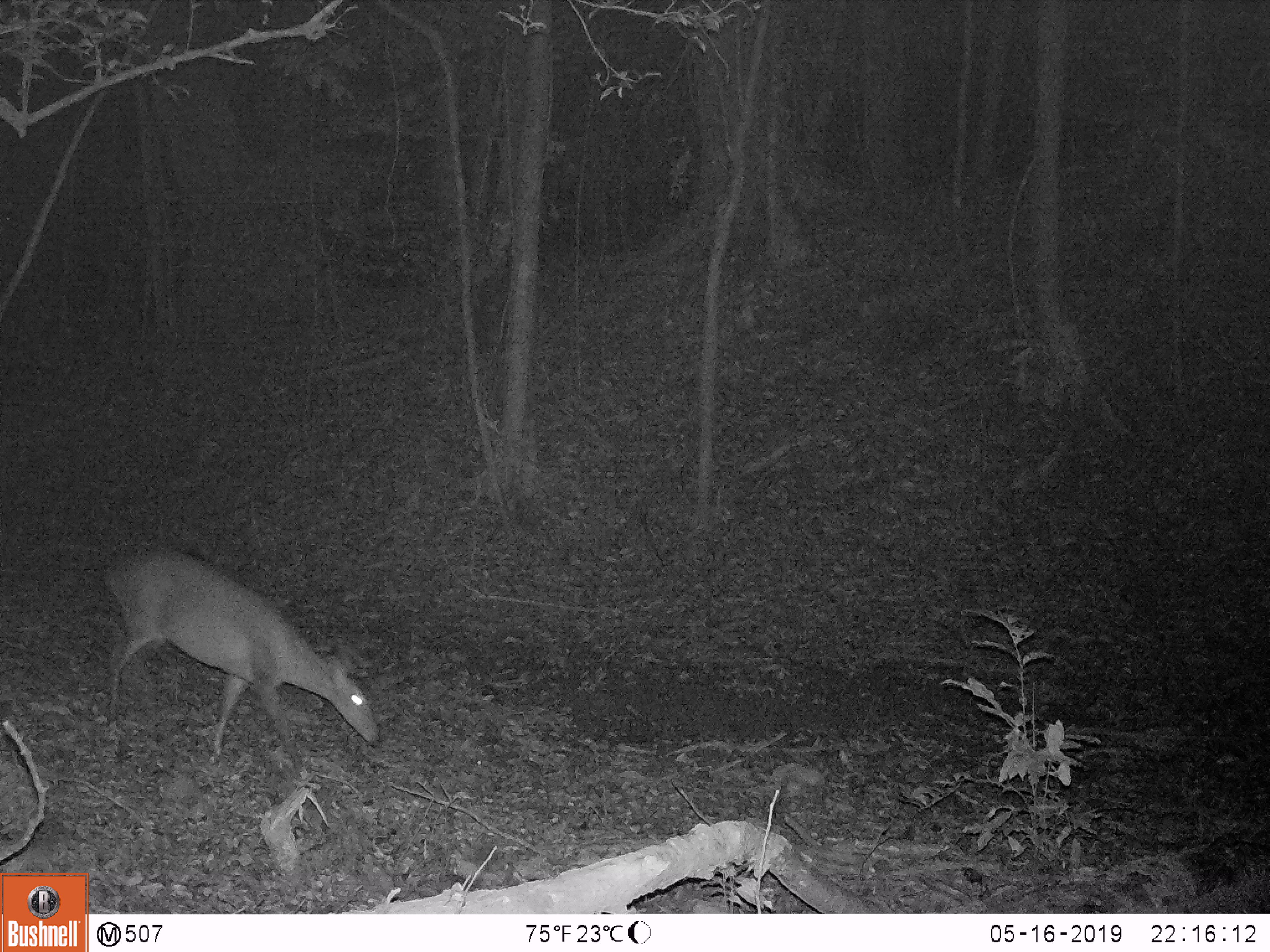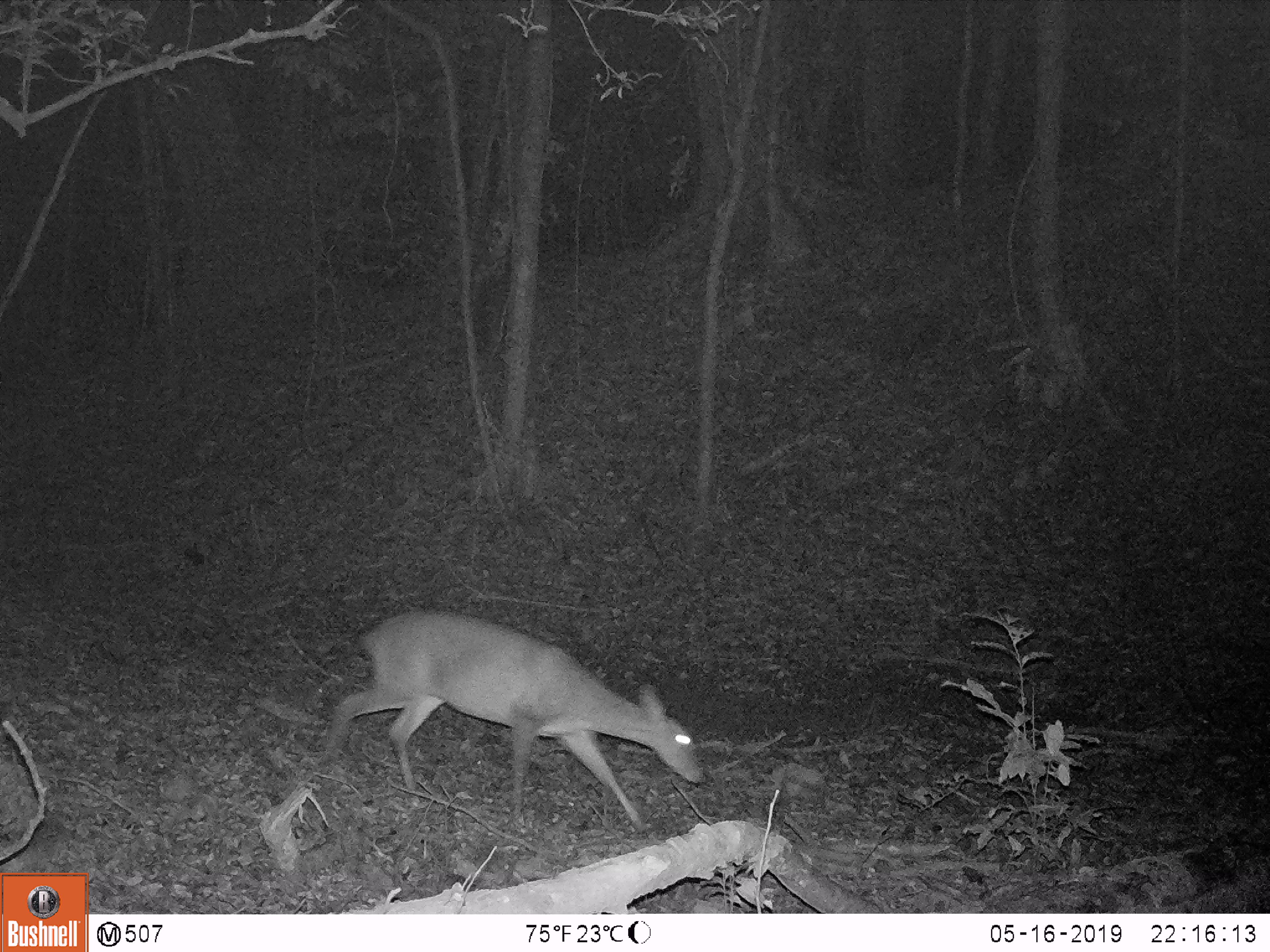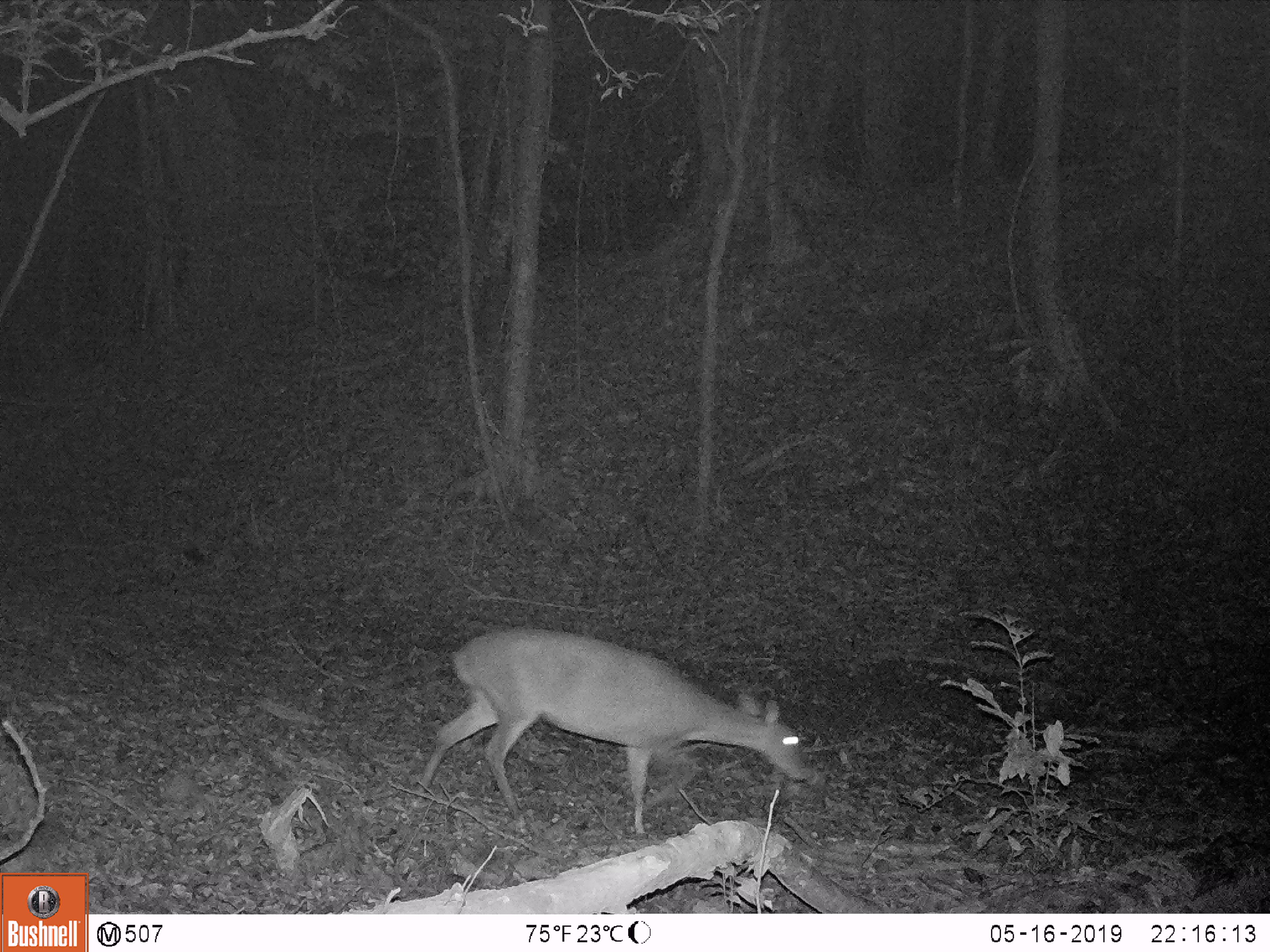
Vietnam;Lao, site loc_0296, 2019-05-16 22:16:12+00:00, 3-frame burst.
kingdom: Animalia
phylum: Chordata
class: Mammalia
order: Artiodactyla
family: Cervidae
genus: Muntiacus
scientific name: Muntiacus vuquangensis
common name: large-antlered muntjac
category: large antlered muntjac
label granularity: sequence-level